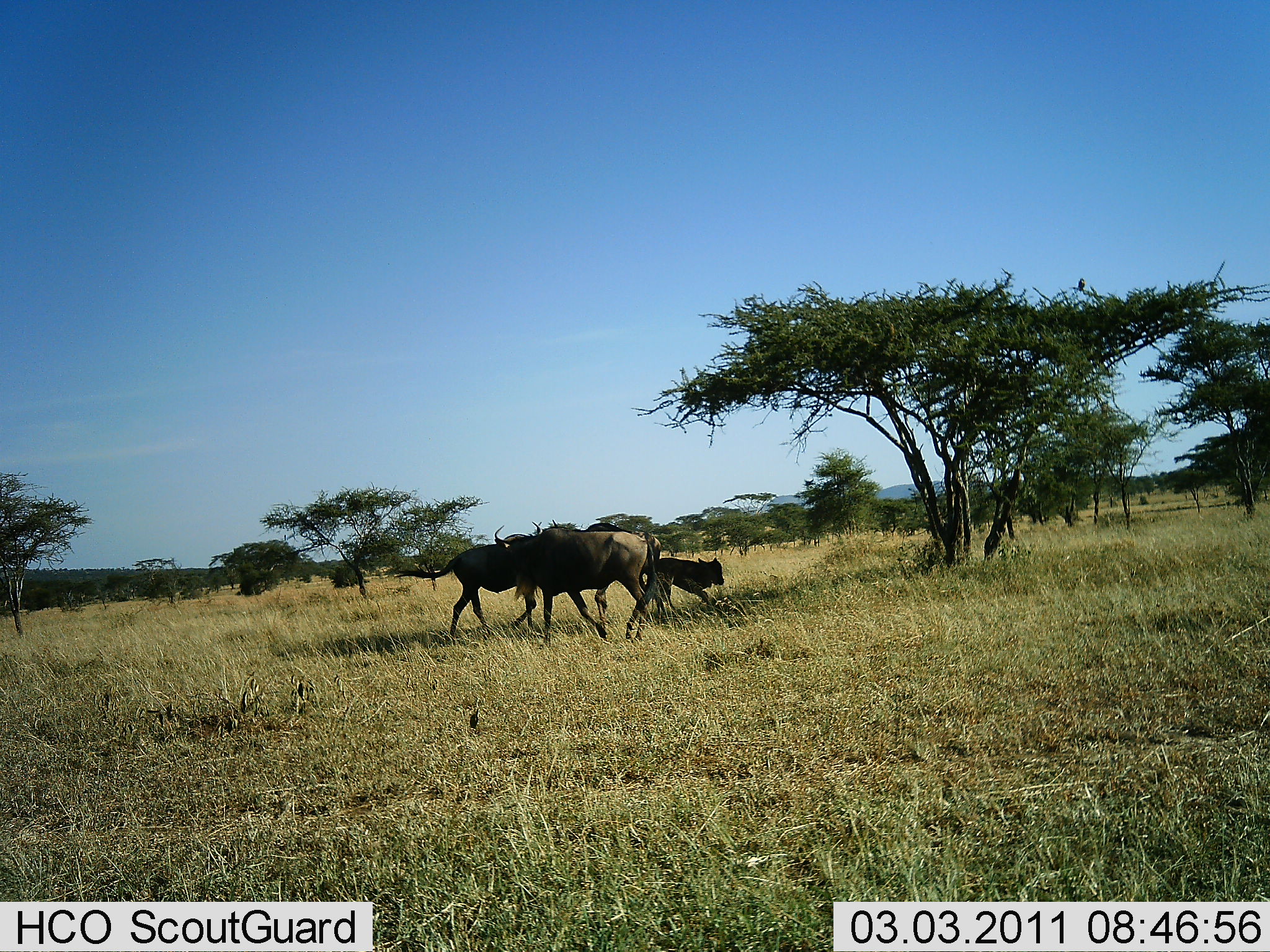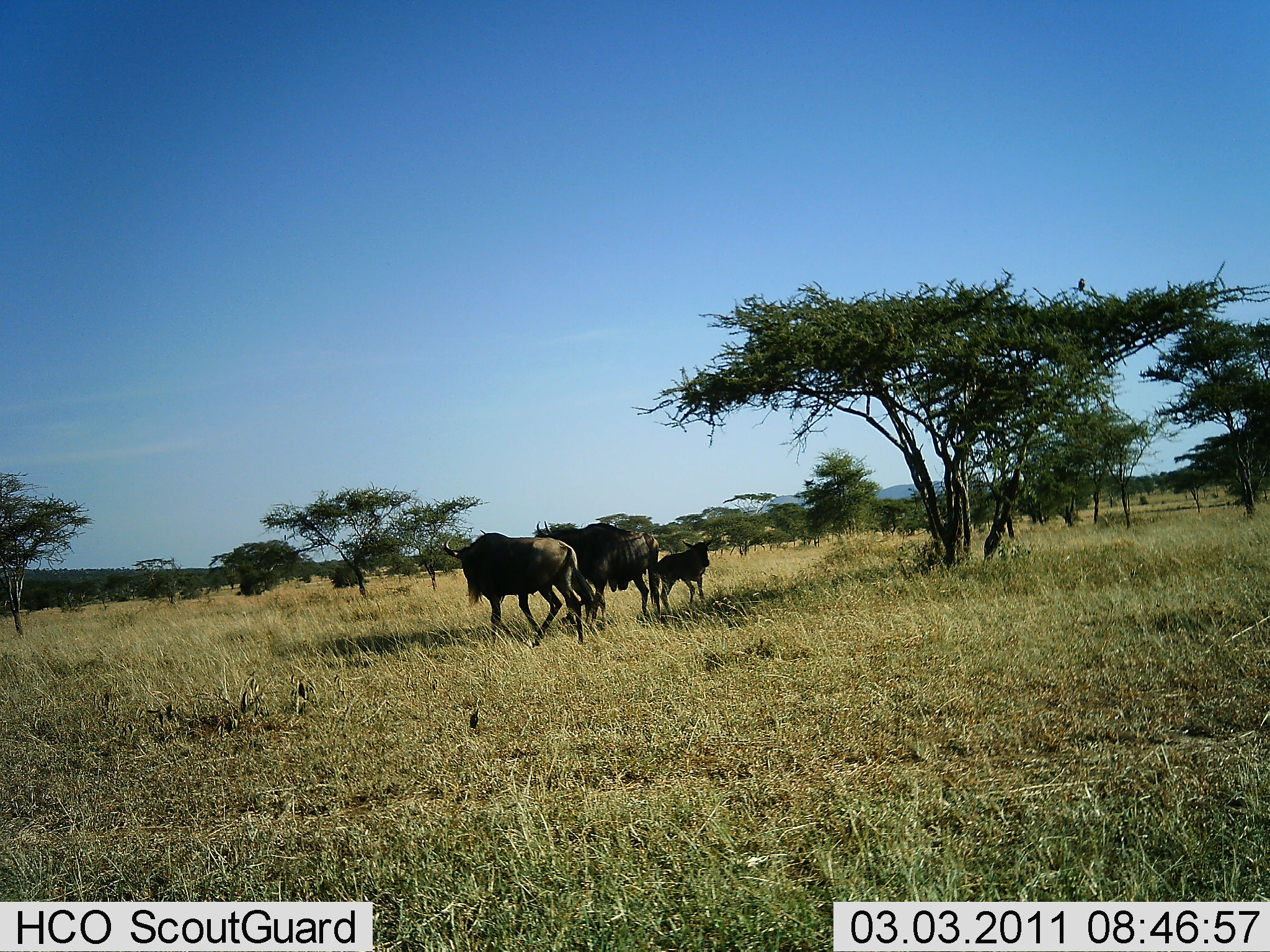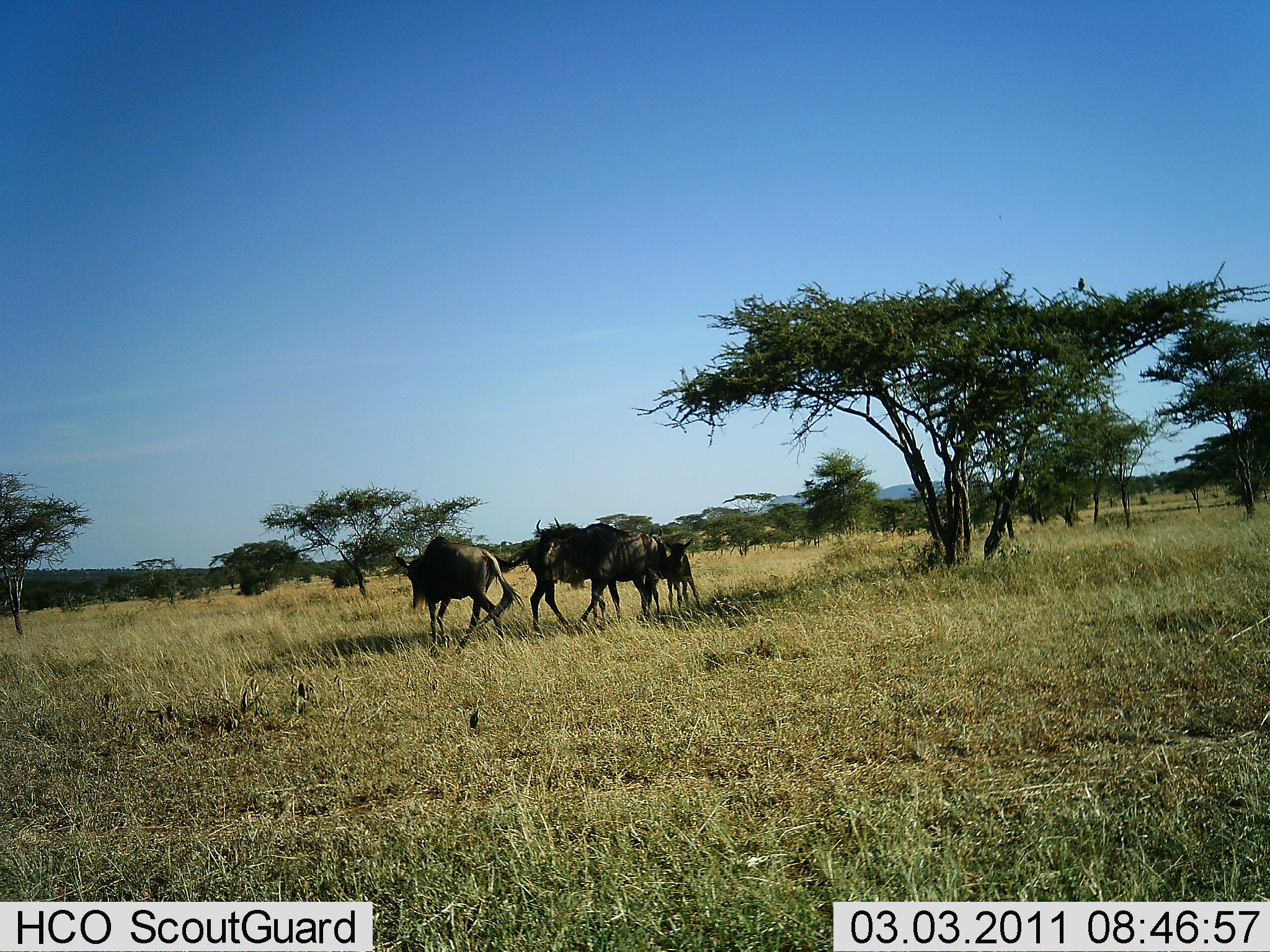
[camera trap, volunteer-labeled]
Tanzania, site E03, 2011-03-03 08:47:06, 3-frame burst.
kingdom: Animalia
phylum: Chordata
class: Mammalia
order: Artiodactyla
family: Bovidae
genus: Connochaetes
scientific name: Connochaetes taurinus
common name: blue wildebeest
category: wildebeest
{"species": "wildebeest (blue wildebeest) (Connochaetes taurinus)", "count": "4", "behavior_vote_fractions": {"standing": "18%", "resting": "0%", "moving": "82%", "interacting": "55%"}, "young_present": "82%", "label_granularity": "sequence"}